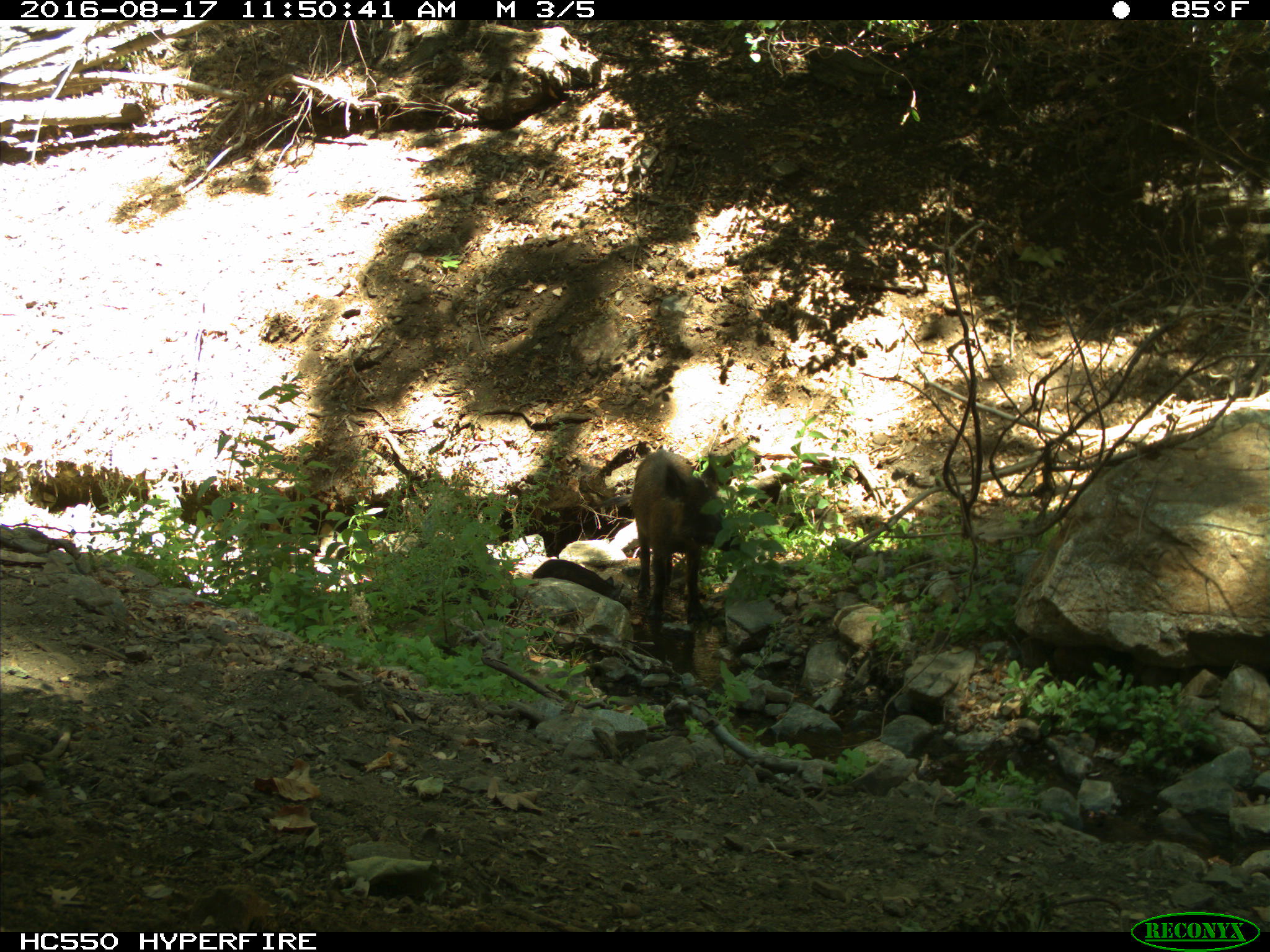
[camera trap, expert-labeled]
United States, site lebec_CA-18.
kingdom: Animalia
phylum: Chordata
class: Mammalia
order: Artiodactyla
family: Suidae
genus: Sus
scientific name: Sus scrofa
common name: wild boar